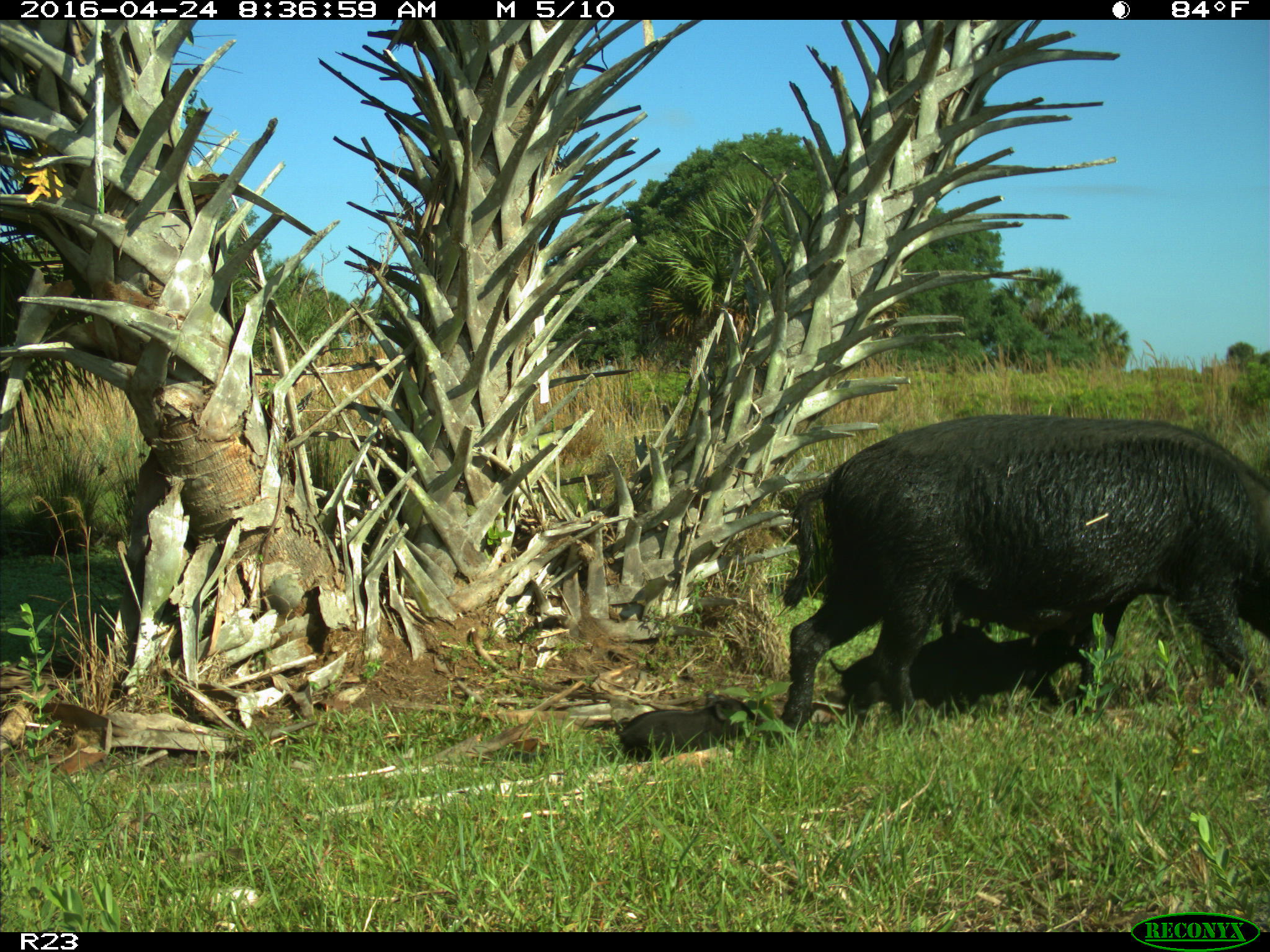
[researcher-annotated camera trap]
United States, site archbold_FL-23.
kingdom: Animalia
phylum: Chordata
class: Mammalia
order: Artiodactyla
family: Suidae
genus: Sus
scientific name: Sus scrofa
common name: wild boar